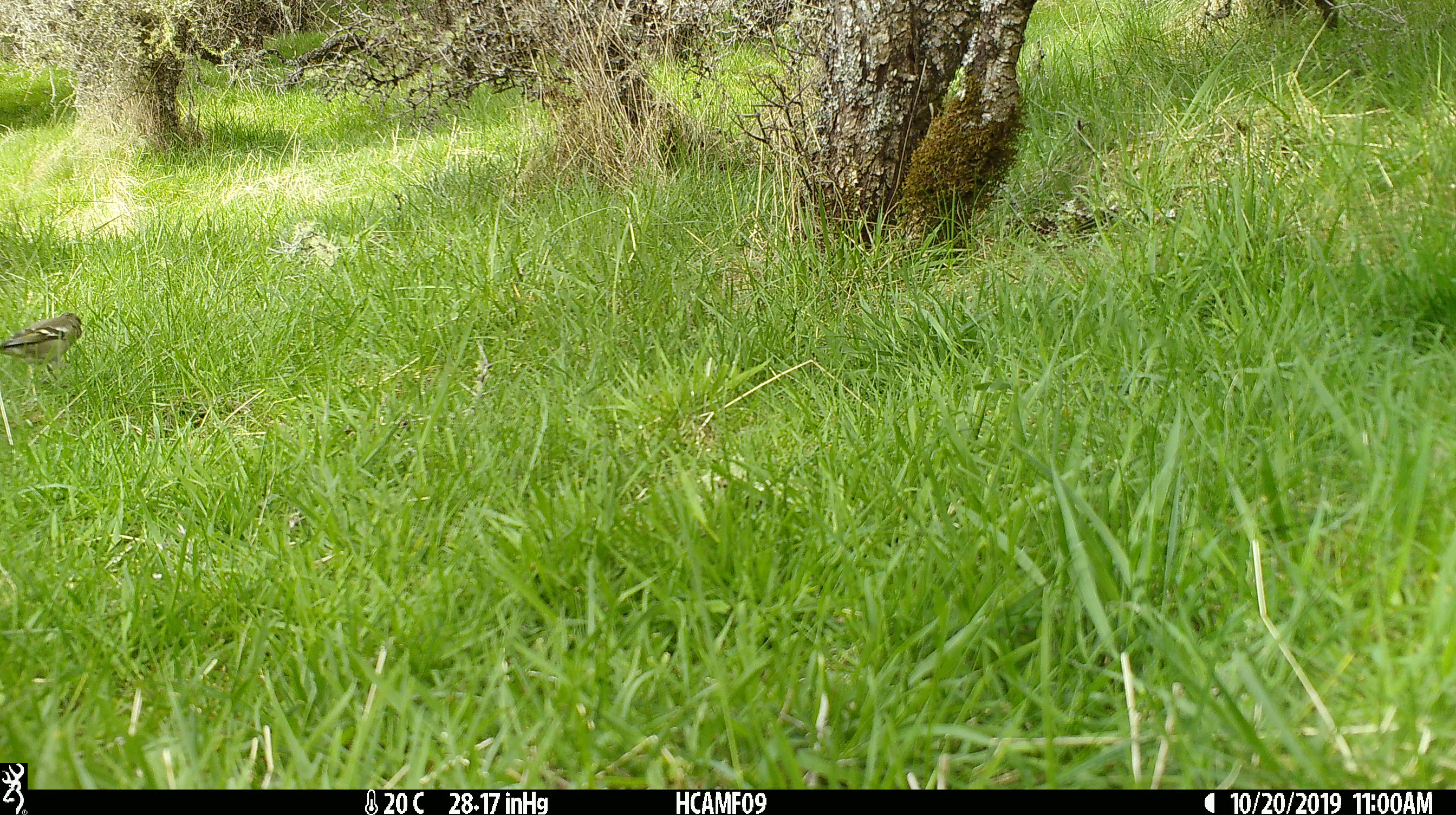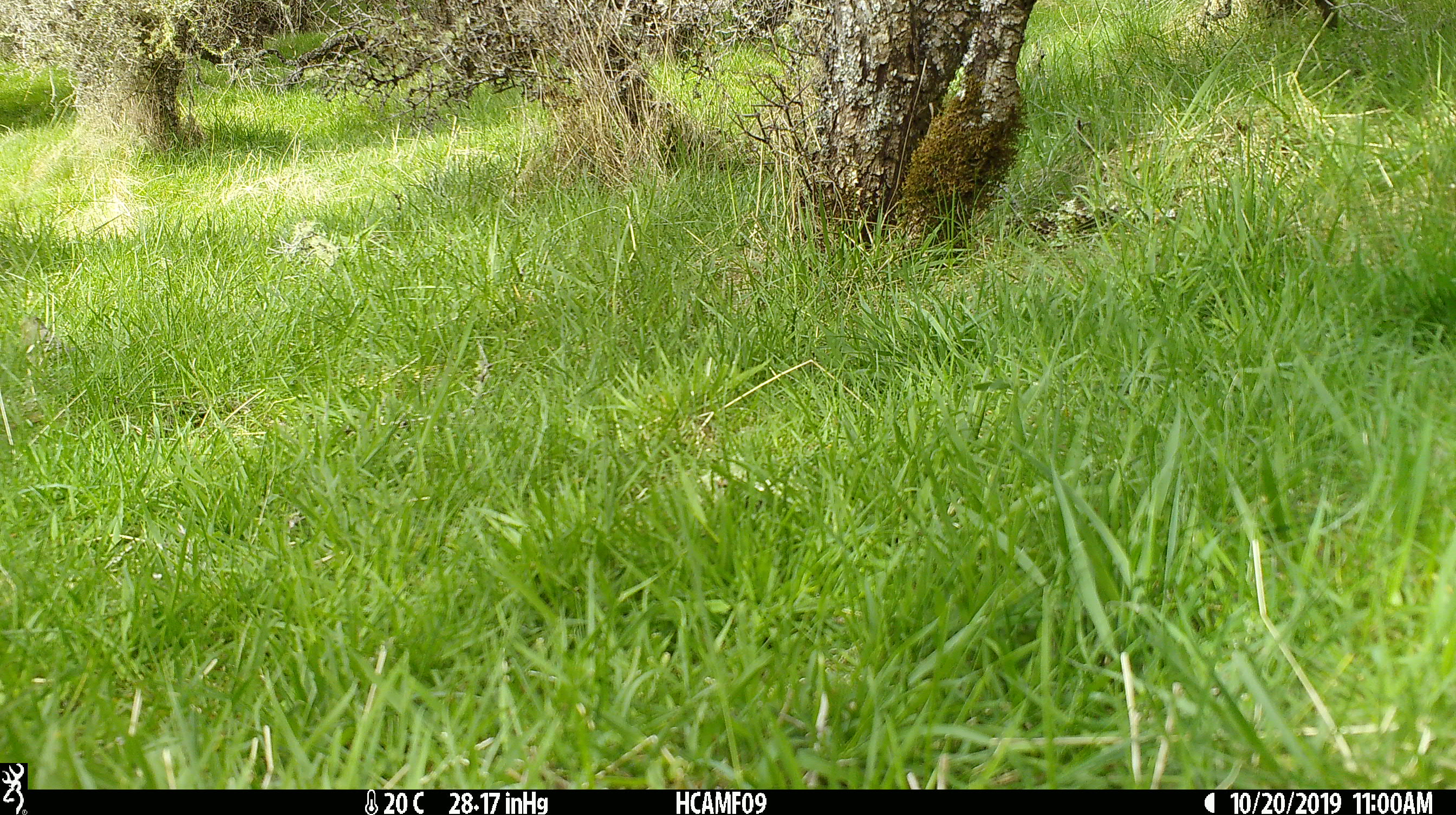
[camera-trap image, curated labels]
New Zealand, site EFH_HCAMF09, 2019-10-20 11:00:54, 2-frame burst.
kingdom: Animalia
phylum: Chordata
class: Aves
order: Passeriformes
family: Fringillidae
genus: Fringilla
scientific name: Fringilla coelebs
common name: common chaffinch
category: chaffinch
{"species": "chaffinch (common chaffinch) (Fringilla coelebs)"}